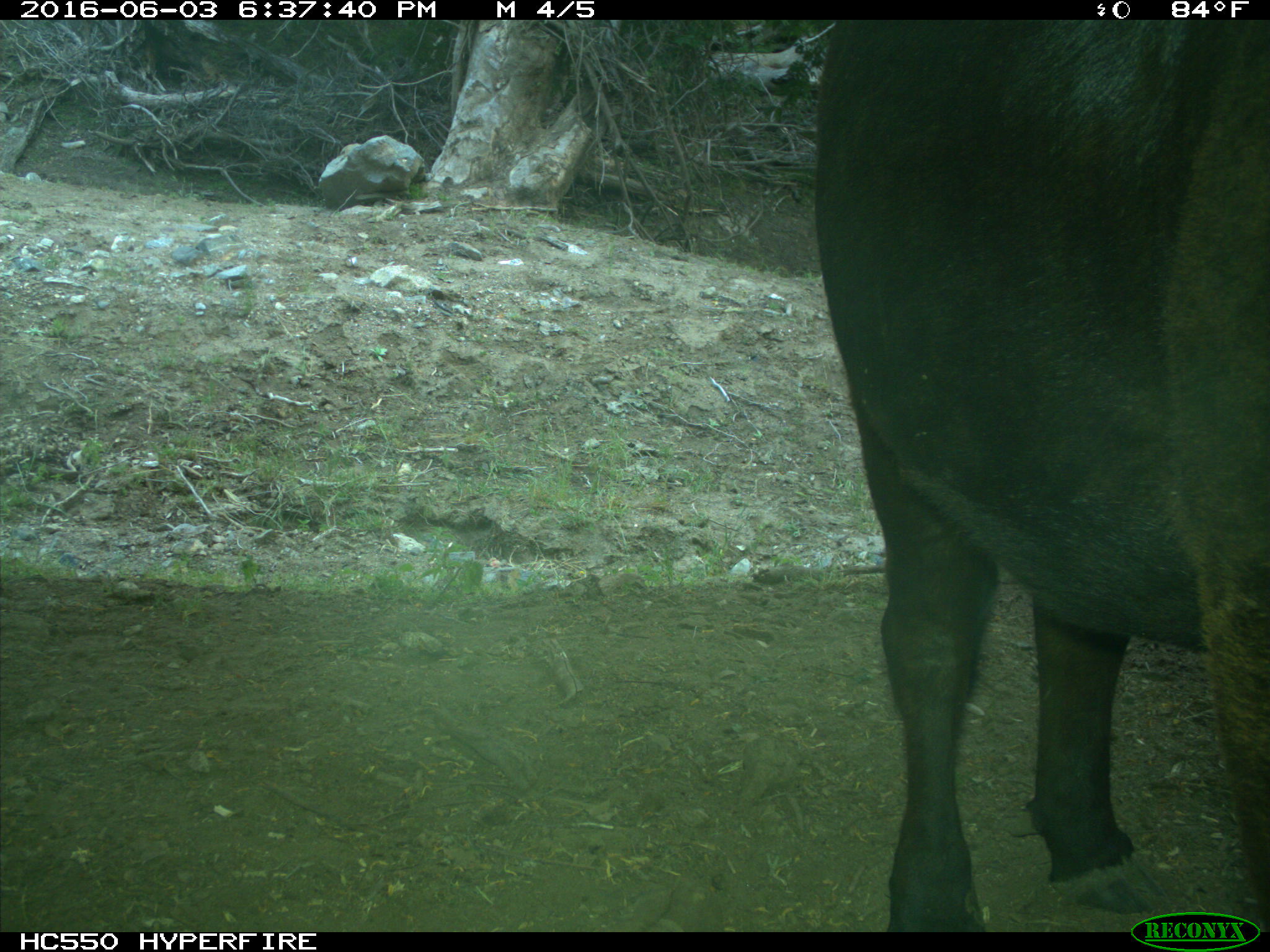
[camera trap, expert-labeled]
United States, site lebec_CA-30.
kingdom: Animalia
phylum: Chordata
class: Mammalia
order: Artiodactyla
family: Bovidae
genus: Bos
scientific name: Bos taurus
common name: domestic cow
Bos taurus (domestic cow).